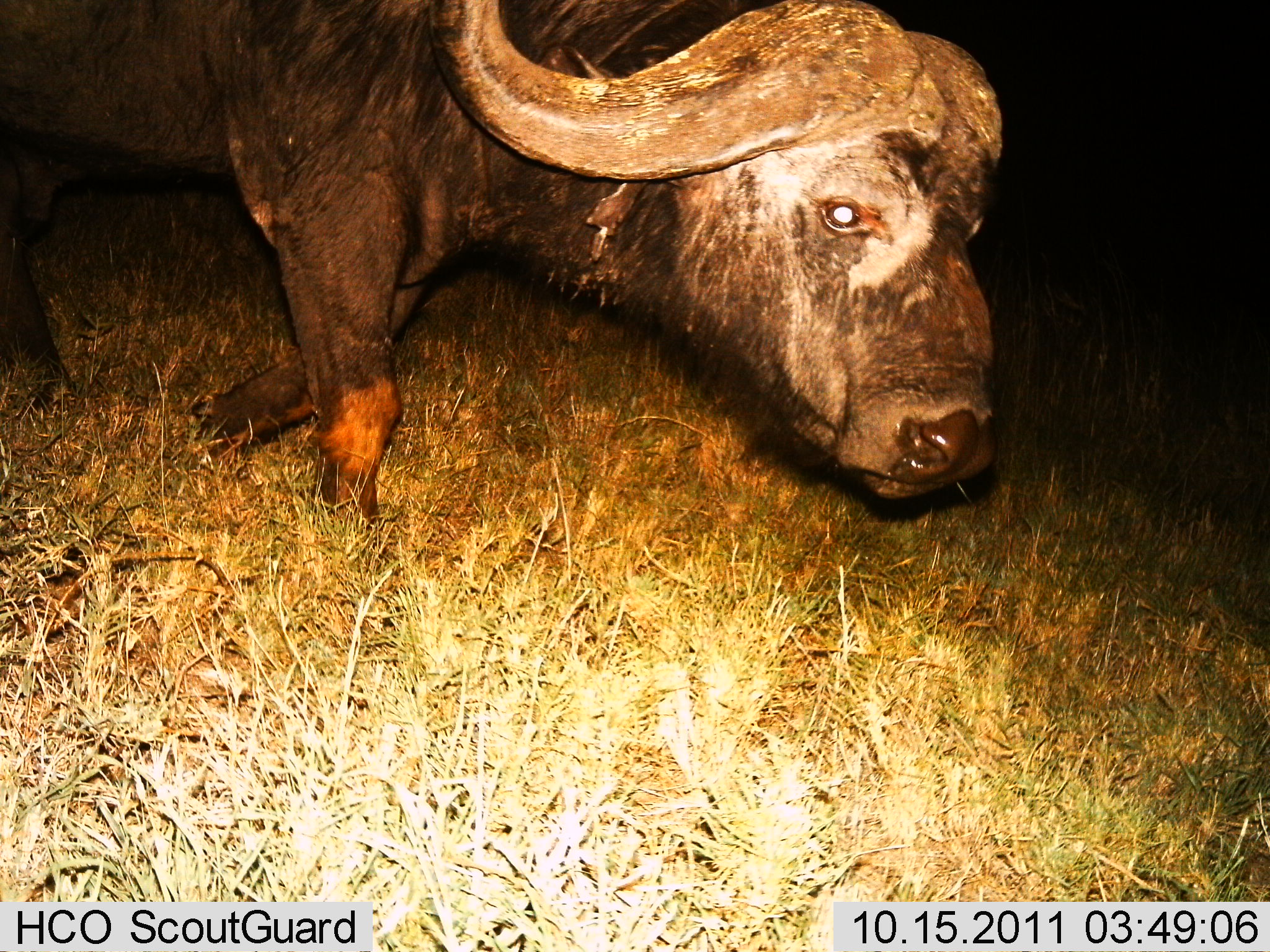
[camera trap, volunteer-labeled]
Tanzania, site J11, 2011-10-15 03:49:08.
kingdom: Animalia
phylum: Chordata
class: Mammalia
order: Artiodactyla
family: Bovidae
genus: Syncerus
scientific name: Syncerus caffer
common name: cape buffalo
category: buffalo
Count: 1.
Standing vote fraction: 45%.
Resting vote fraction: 0%.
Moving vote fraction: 55%.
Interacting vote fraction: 0%.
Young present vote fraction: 0%.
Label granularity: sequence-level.